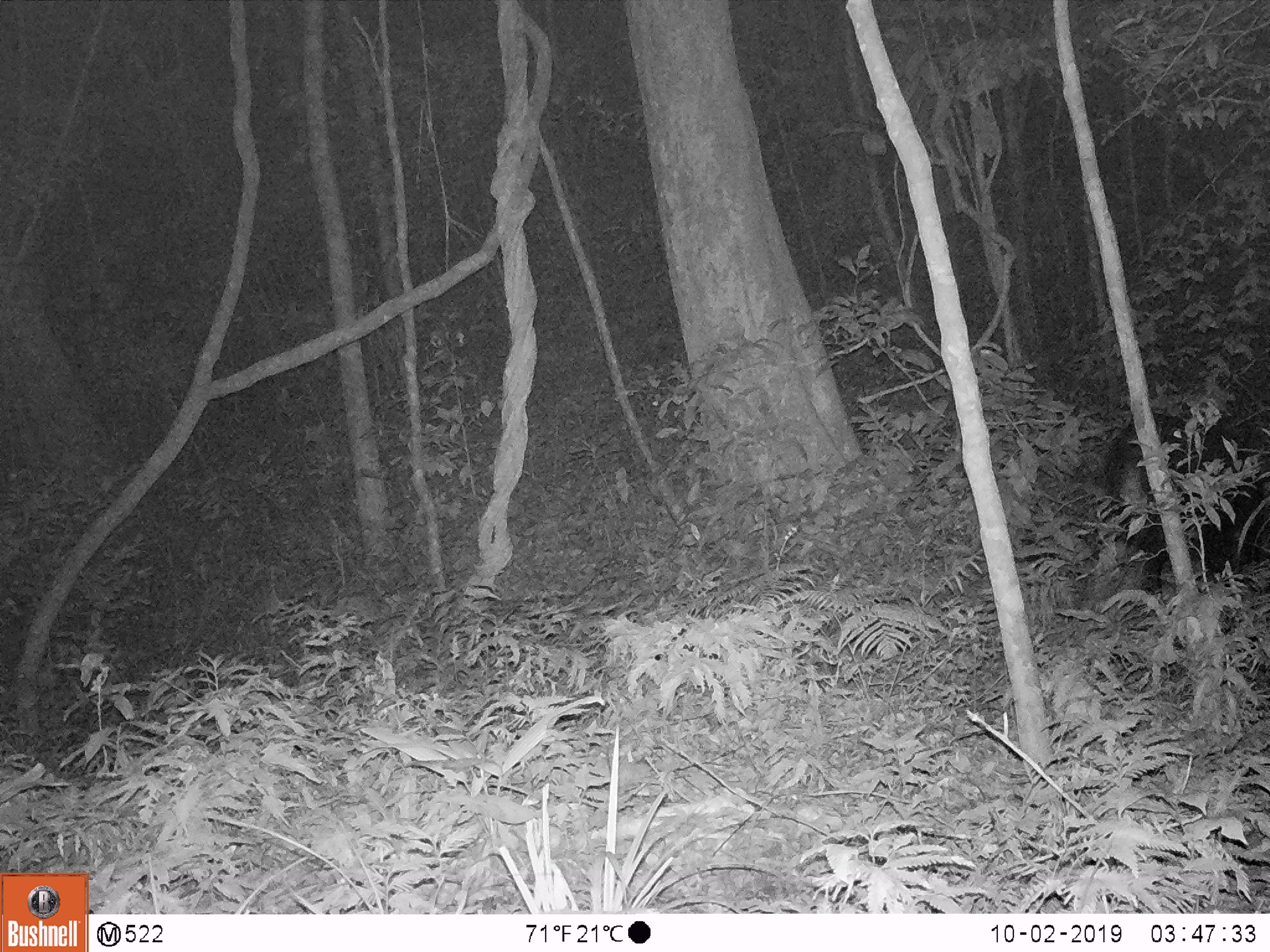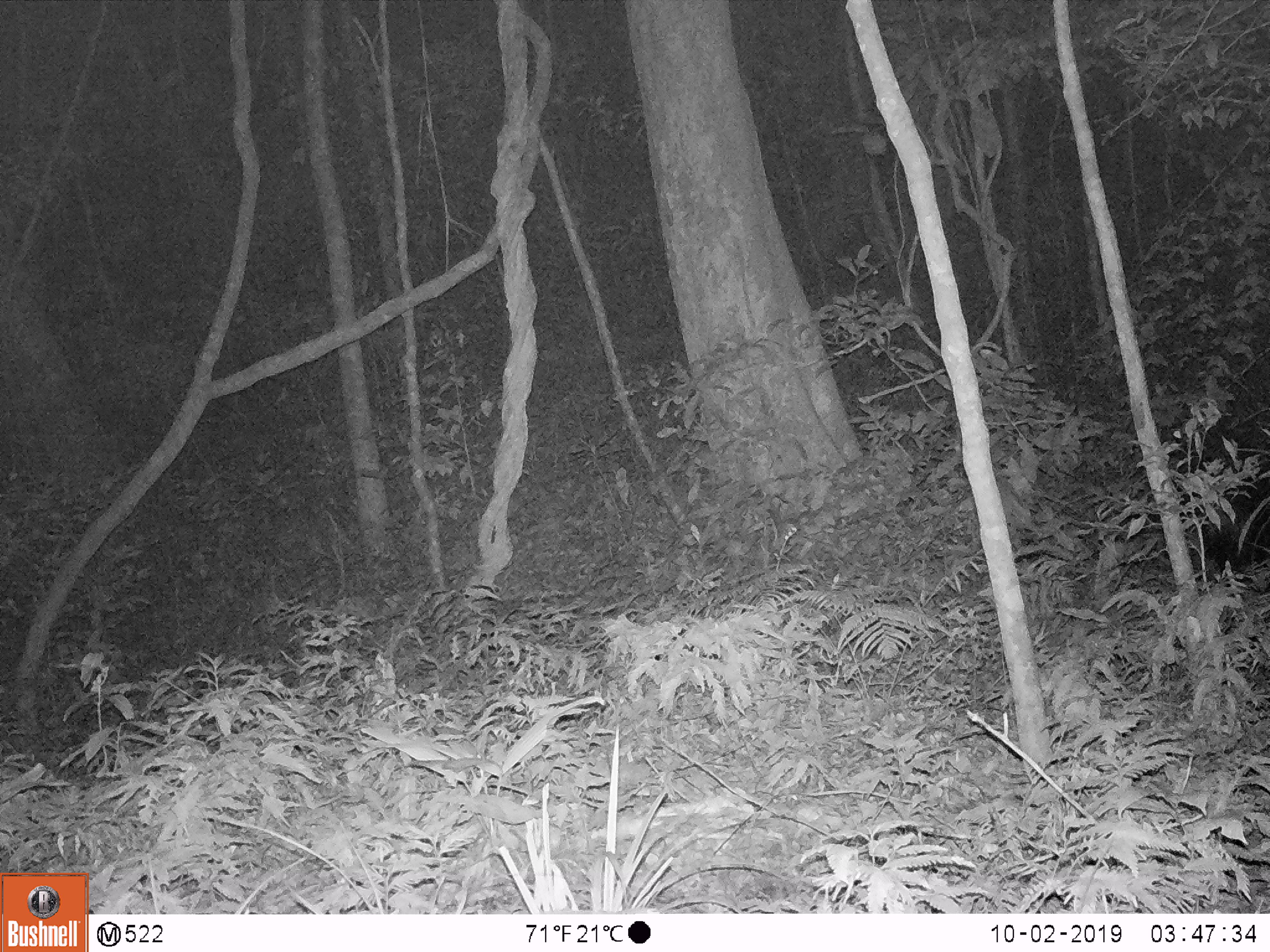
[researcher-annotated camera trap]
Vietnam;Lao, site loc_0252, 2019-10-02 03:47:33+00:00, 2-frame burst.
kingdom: Animalia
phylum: Chordata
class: Mammalia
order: Artiodactyla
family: Bovidae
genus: Capricornis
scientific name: Capricornis sumatraensis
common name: chinese serow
Chinese serow (Capricornis sumatraensis). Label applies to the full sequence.